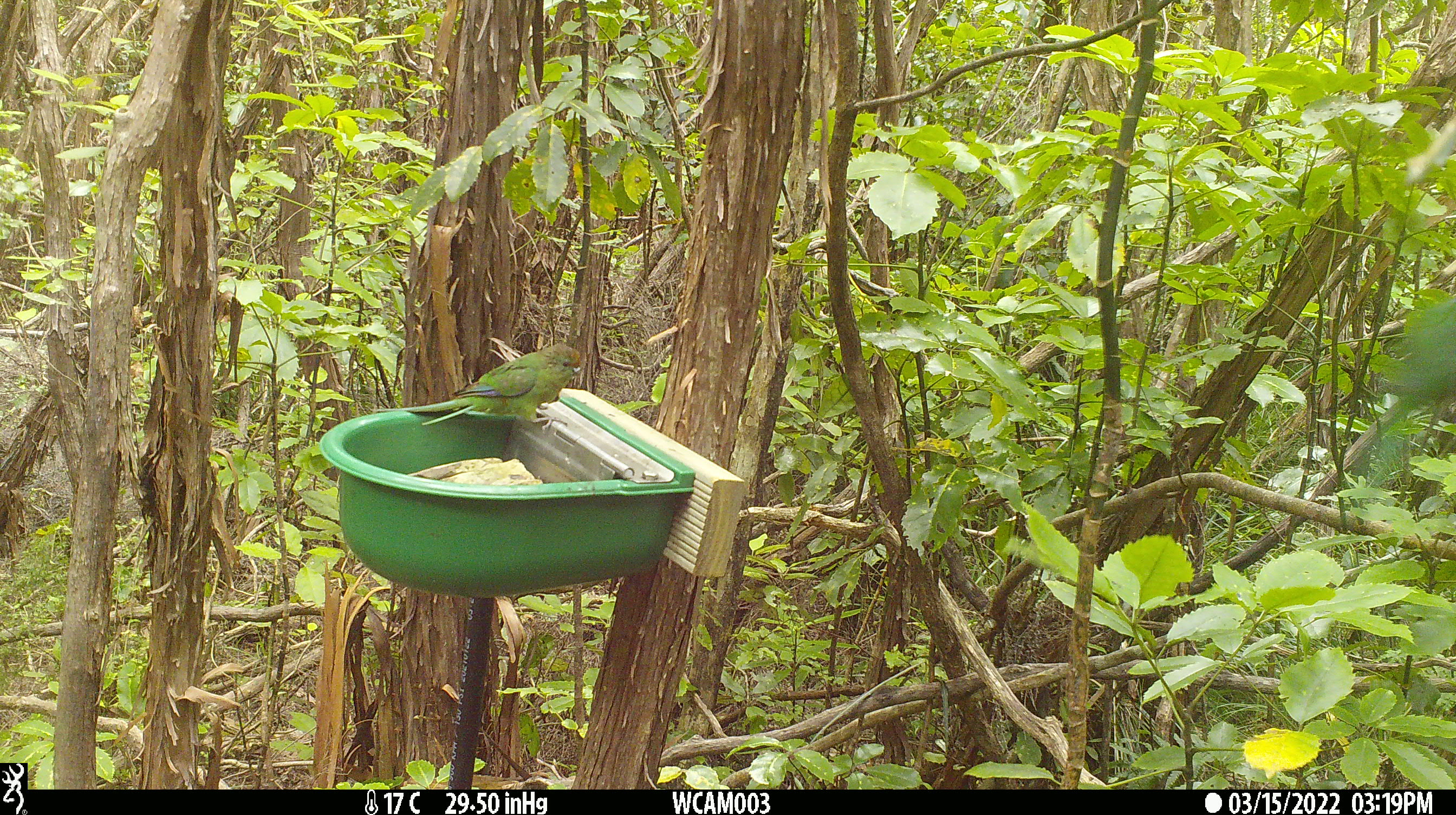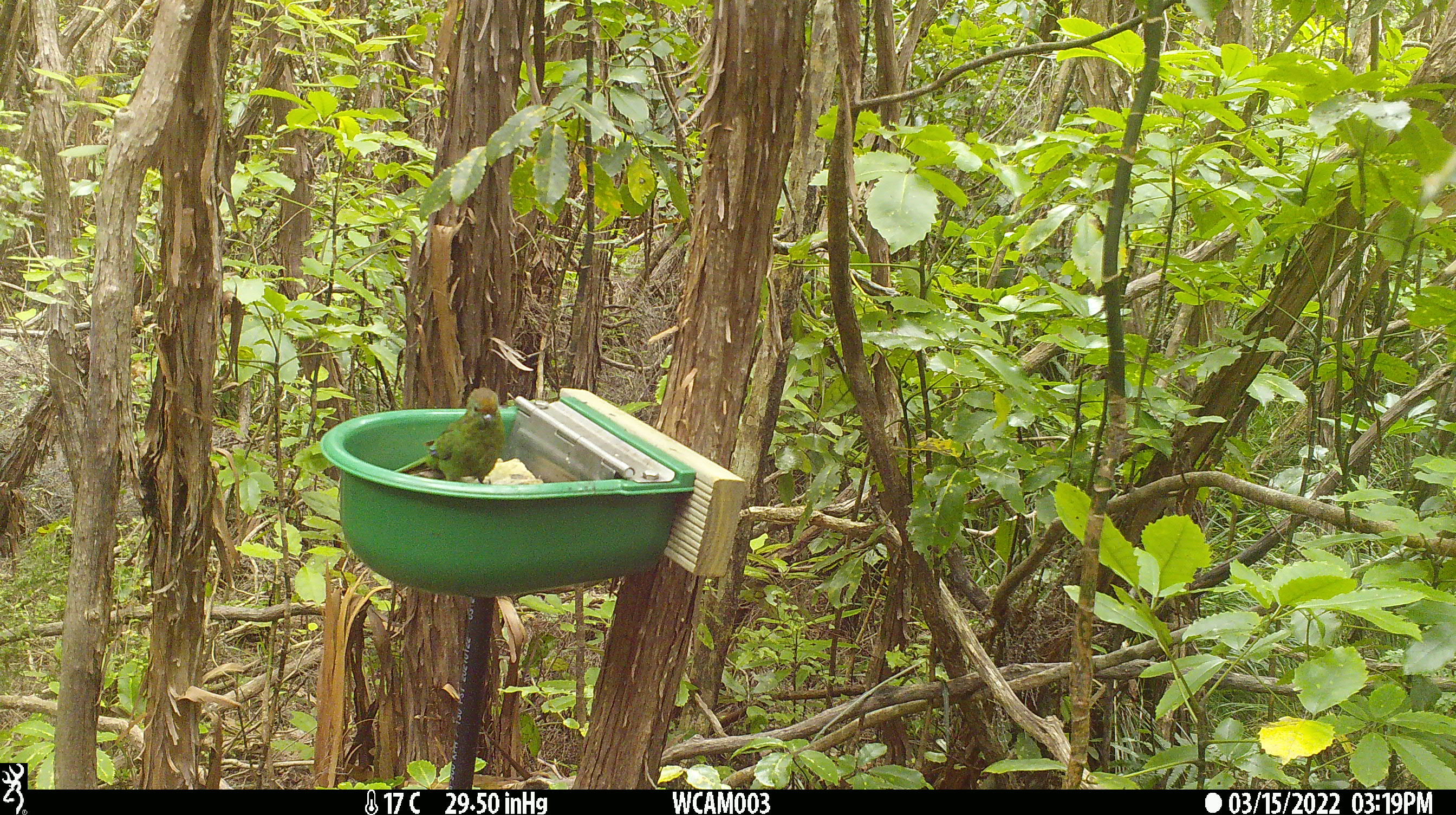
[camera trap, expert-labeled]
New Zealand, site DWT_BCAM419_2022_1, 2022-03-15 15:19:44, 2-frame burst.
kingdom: Animalia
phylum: Chordata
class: Aves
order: Psittaciformes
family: Psittaculidae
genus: Cyanoramphus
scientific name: Cyanoramphus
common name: parakeet